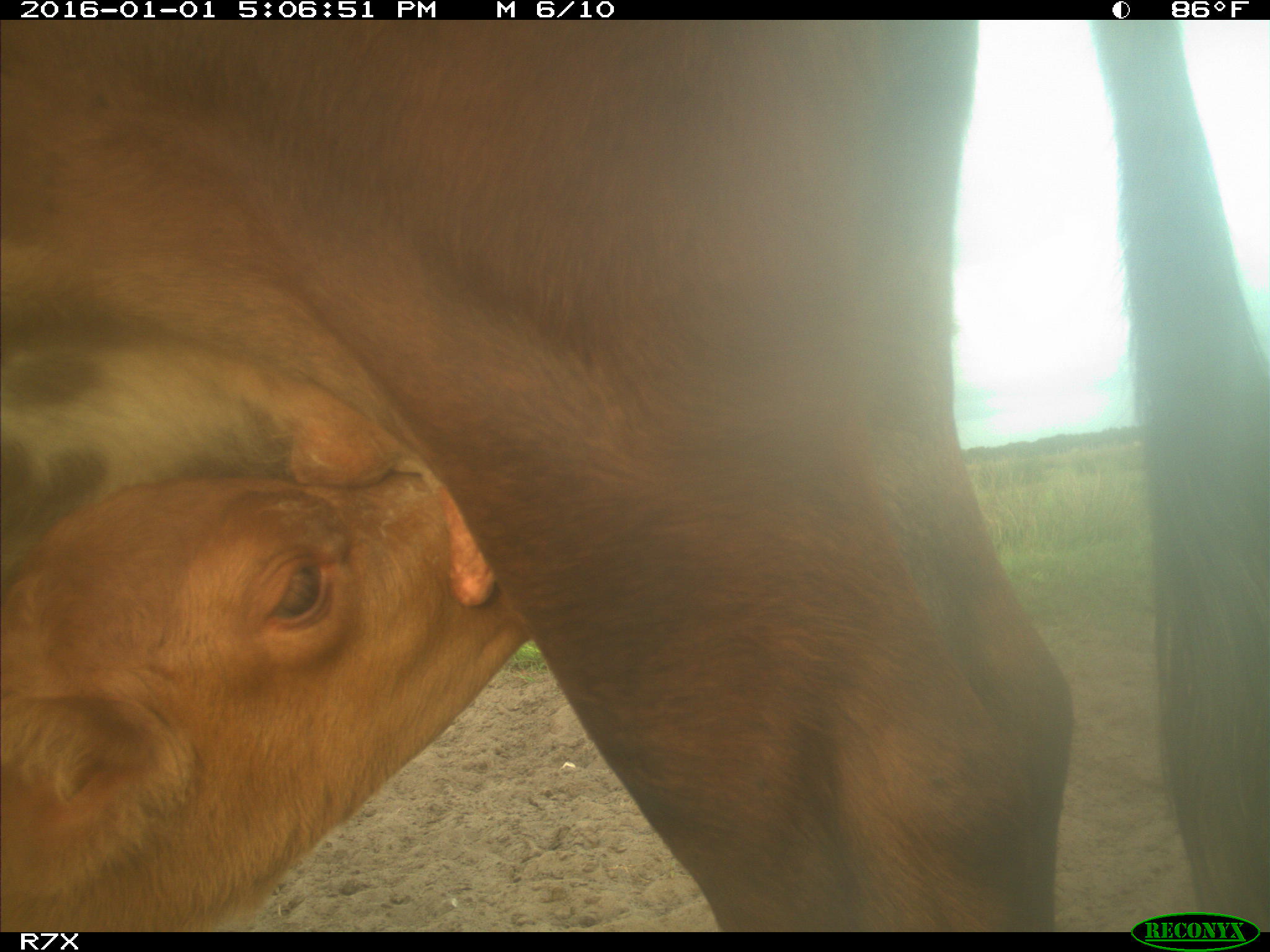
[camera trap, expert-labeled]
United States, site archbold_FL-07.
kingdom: Animalia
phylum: Chordata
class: Mammalia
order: Artiodactyla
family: Bovidae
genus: Bos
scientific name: Bos taurus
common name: domestic cow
Bos taurus (domestic cow).